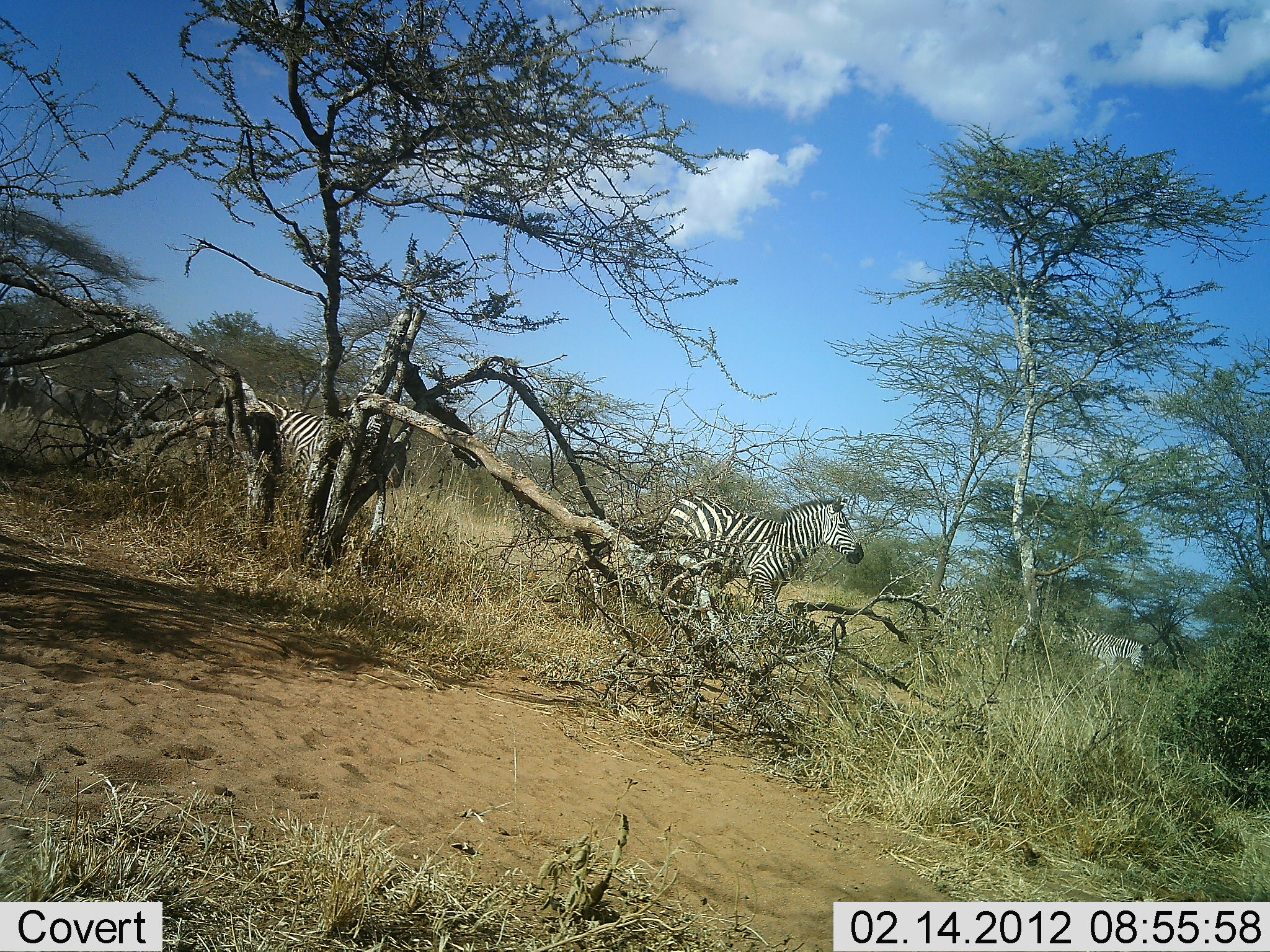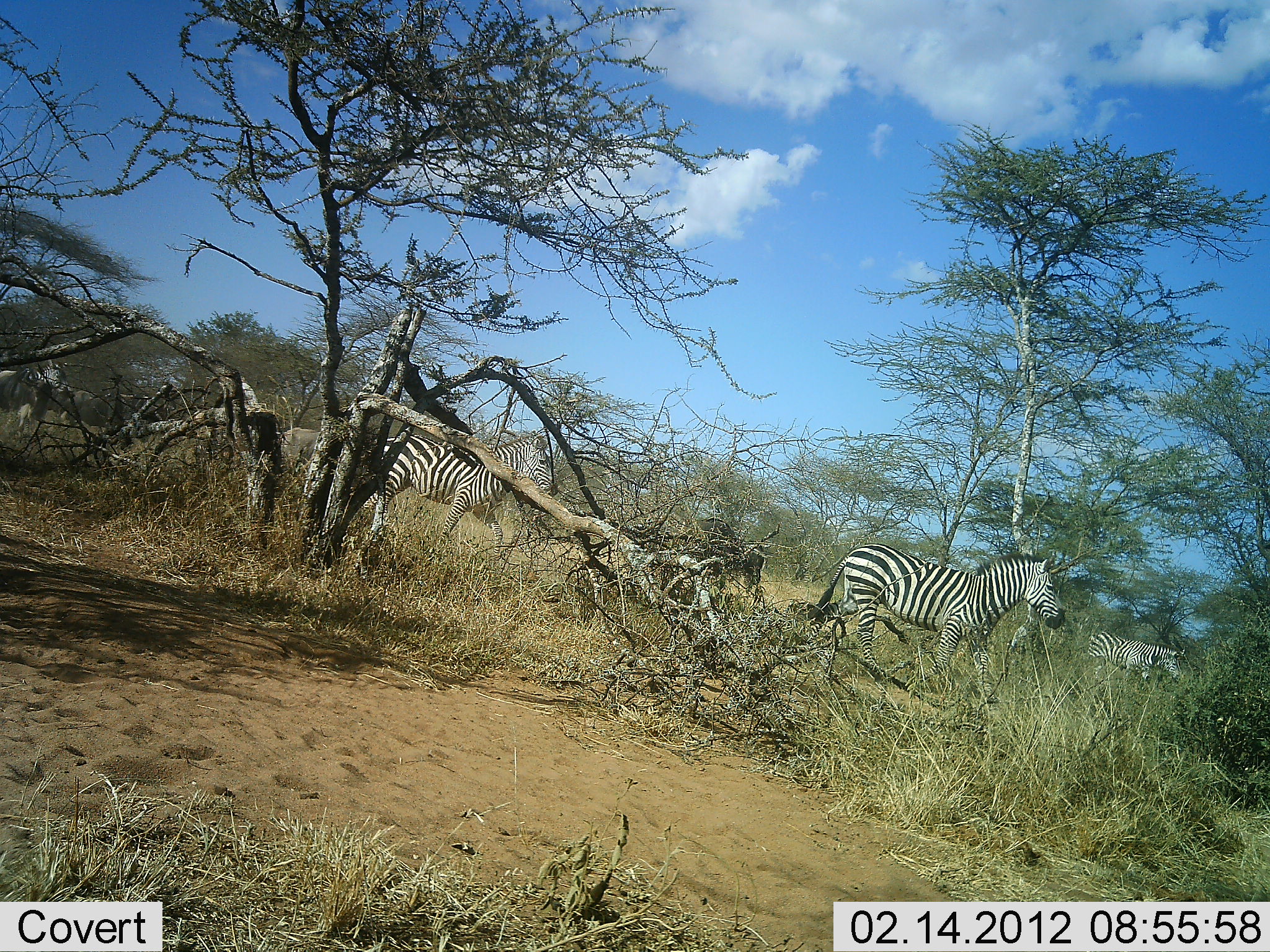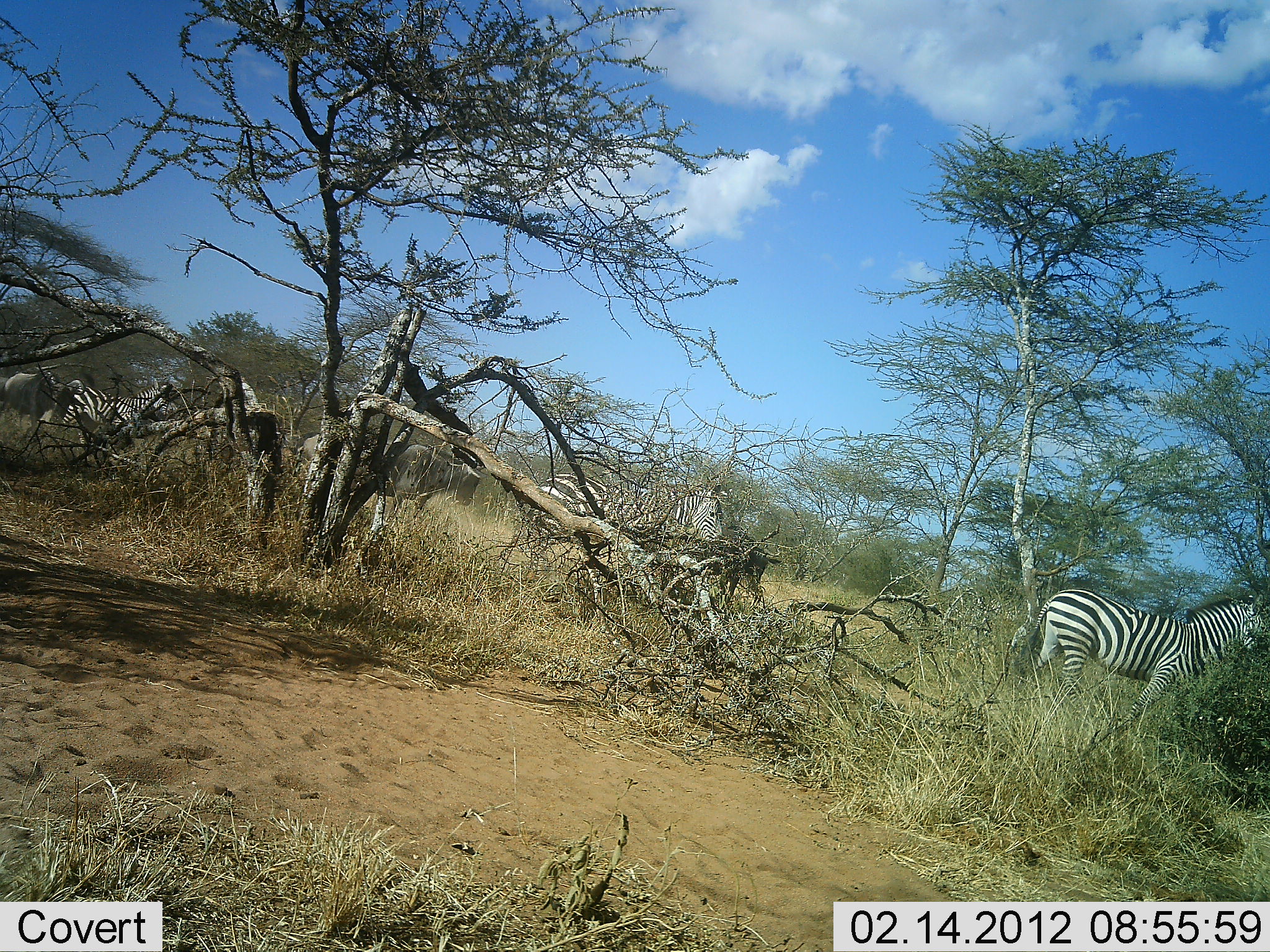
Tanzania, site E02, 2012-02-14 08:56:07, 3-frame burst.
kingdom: Animalia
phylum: Chordata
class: Mammalia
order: Perissodactyla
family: Equidae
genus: Equus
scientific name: Equus quagga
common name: plains zebra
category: zebra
Zebra (plains zebra) (Equus quagga), count 5. Behavior (volunteer vote fractions): standing 12%, resting 4%, moving 88%, interacting 0%. Young present (vote fraction): 0%. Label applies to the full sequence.